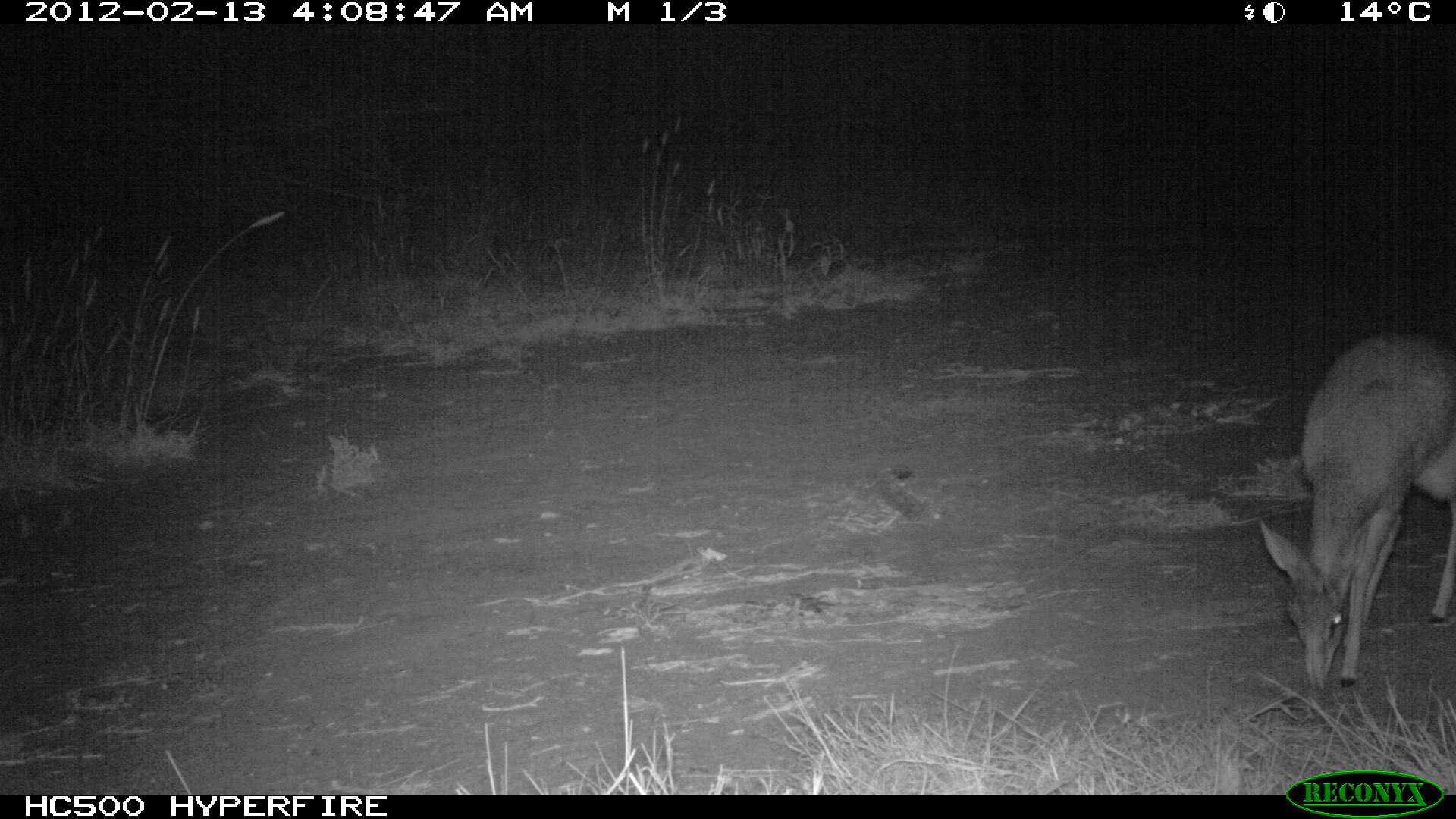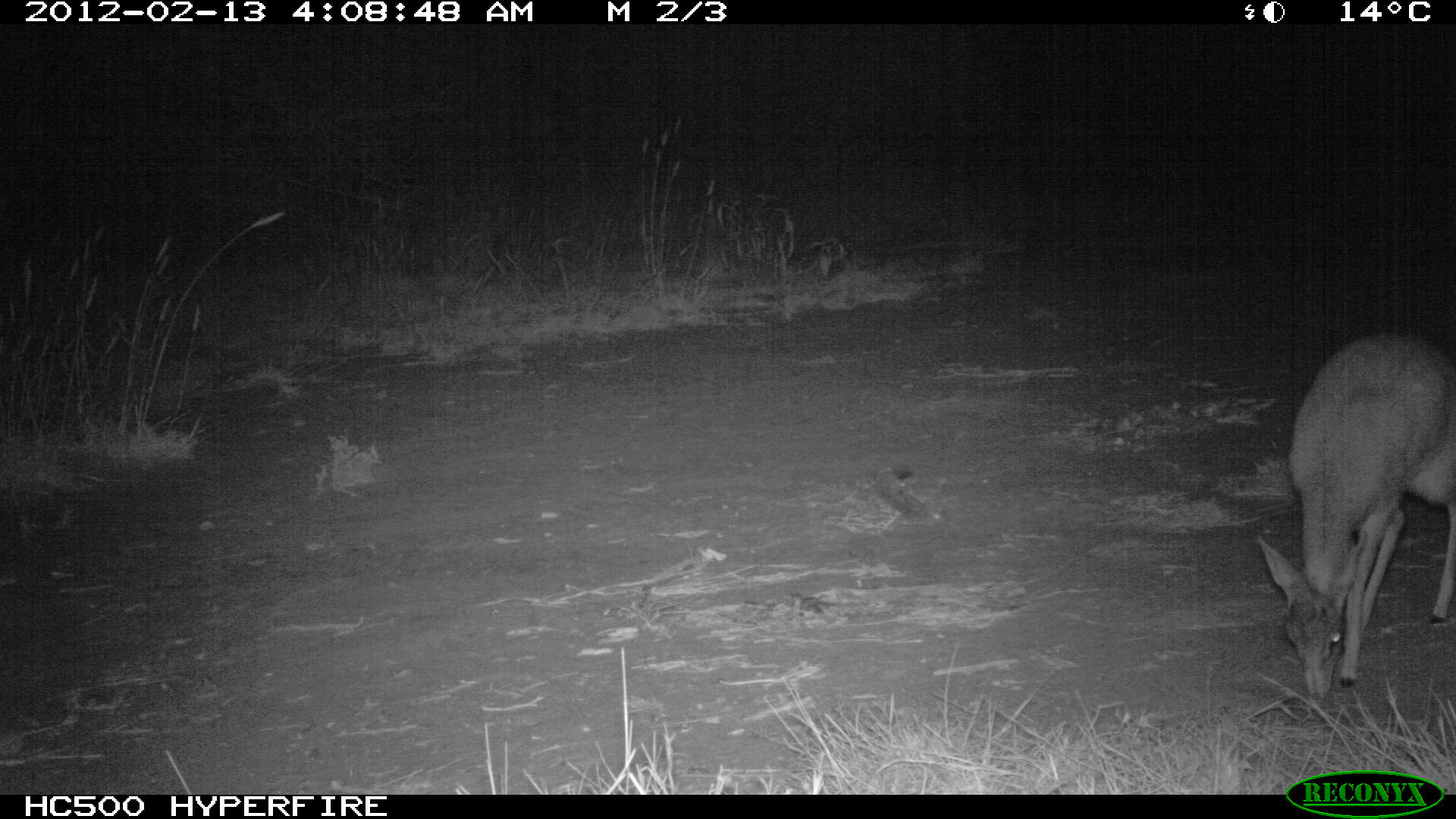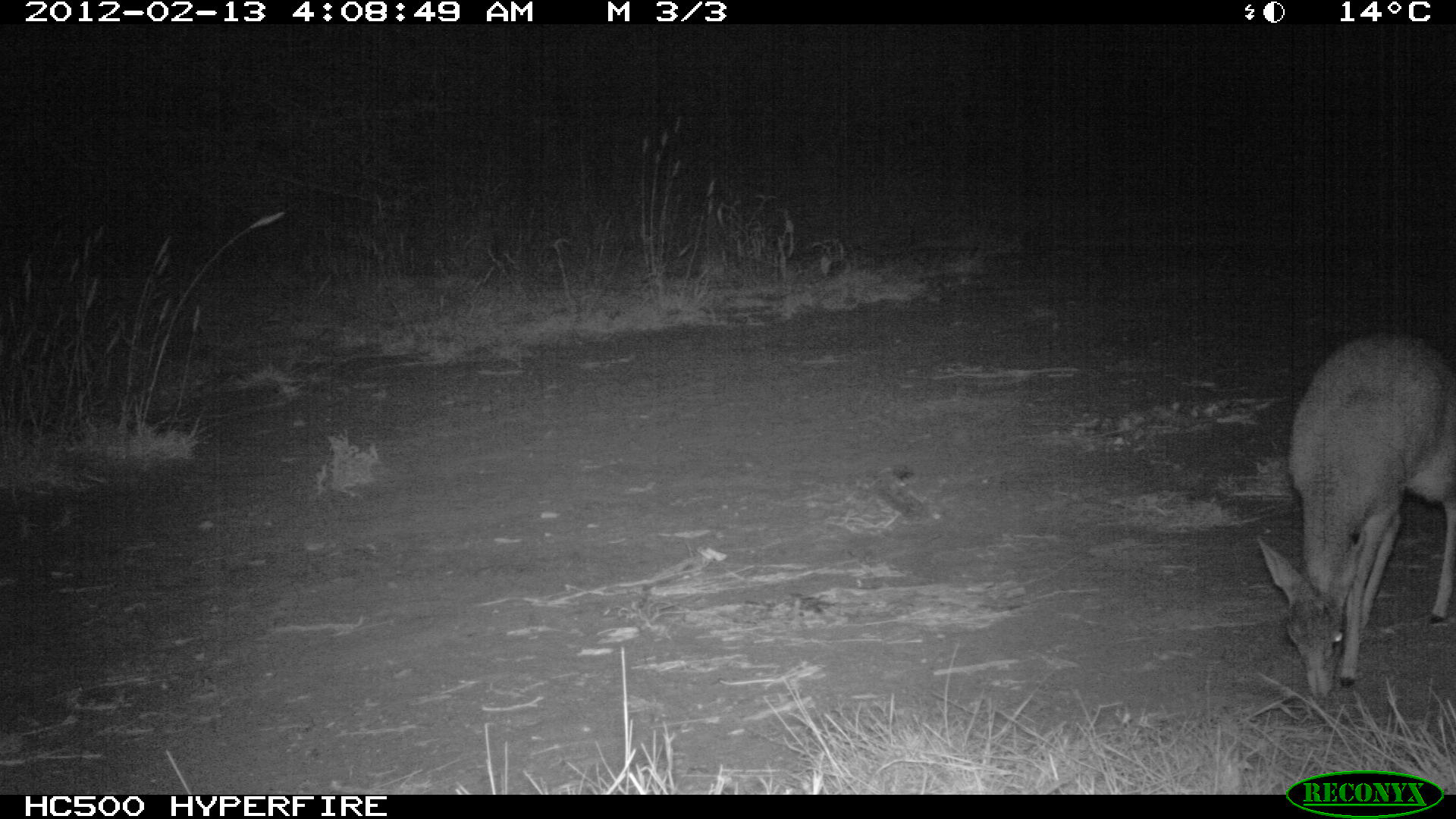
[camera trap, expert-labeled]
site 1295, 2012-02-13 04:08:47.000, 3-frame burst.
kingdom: Animalia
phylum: Chordata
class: Mammalia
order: Artiodactyla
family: Bovidae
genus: Madoqua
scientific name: Madoqua guentheri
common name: günther's dik-dik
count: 1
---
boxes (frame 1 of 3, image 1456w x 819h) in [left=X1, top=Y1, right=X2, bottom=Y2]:
madoqua guentheri: [left=1258, top=327, right=1456, bottom=694]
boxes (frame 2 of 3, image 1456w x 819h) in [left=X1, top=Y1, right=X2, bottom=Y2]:
madoqua guentheri: [left=1252, top=327, right=1456, bottom=703]